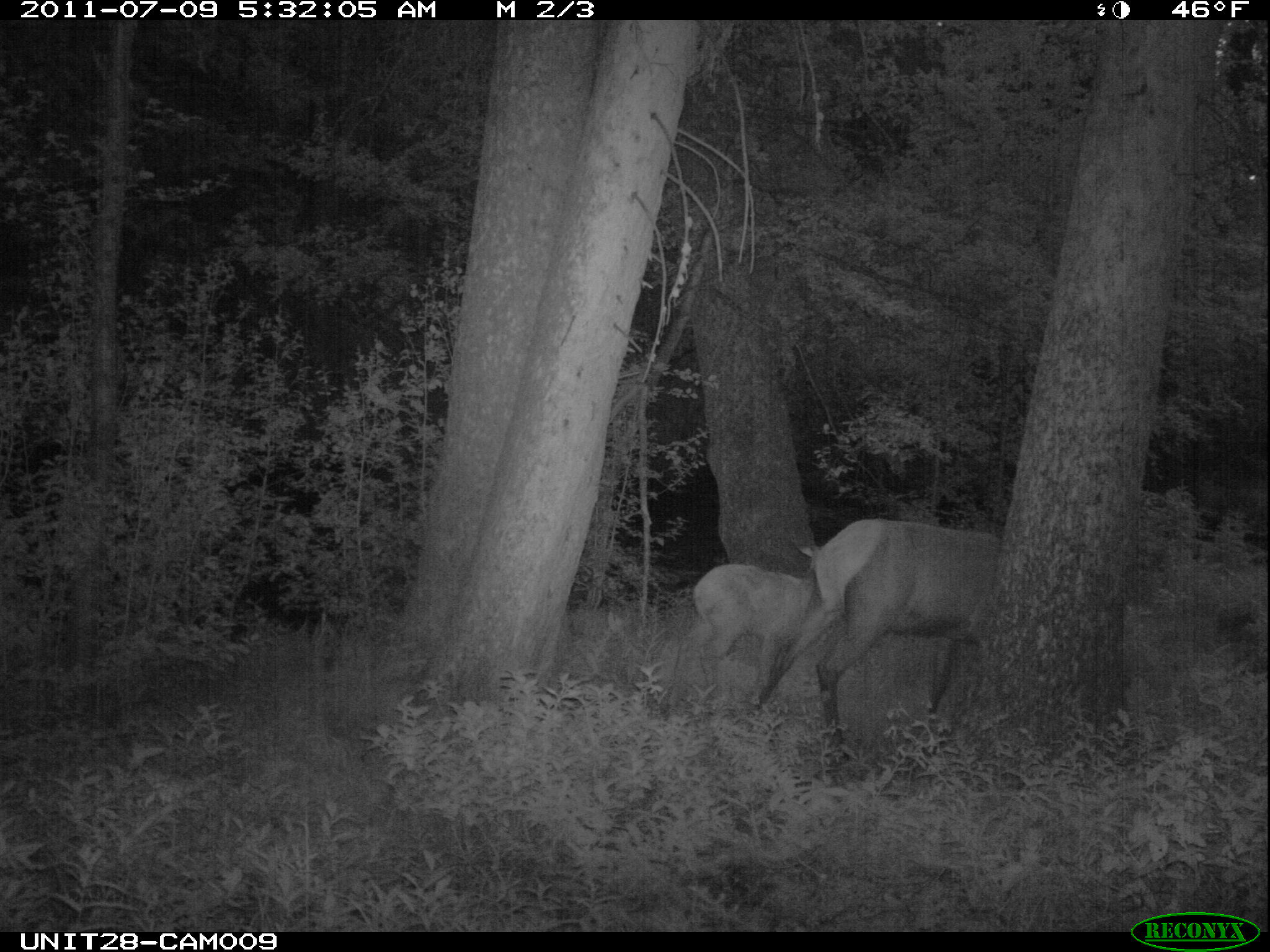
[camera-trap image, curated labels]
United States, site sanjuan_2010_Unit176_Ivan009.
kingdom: Animalia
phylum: Chordata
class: Mammalia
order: Artiodactyla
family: Cervidae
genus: Cervus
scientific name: Cervus elaphus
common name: red deer